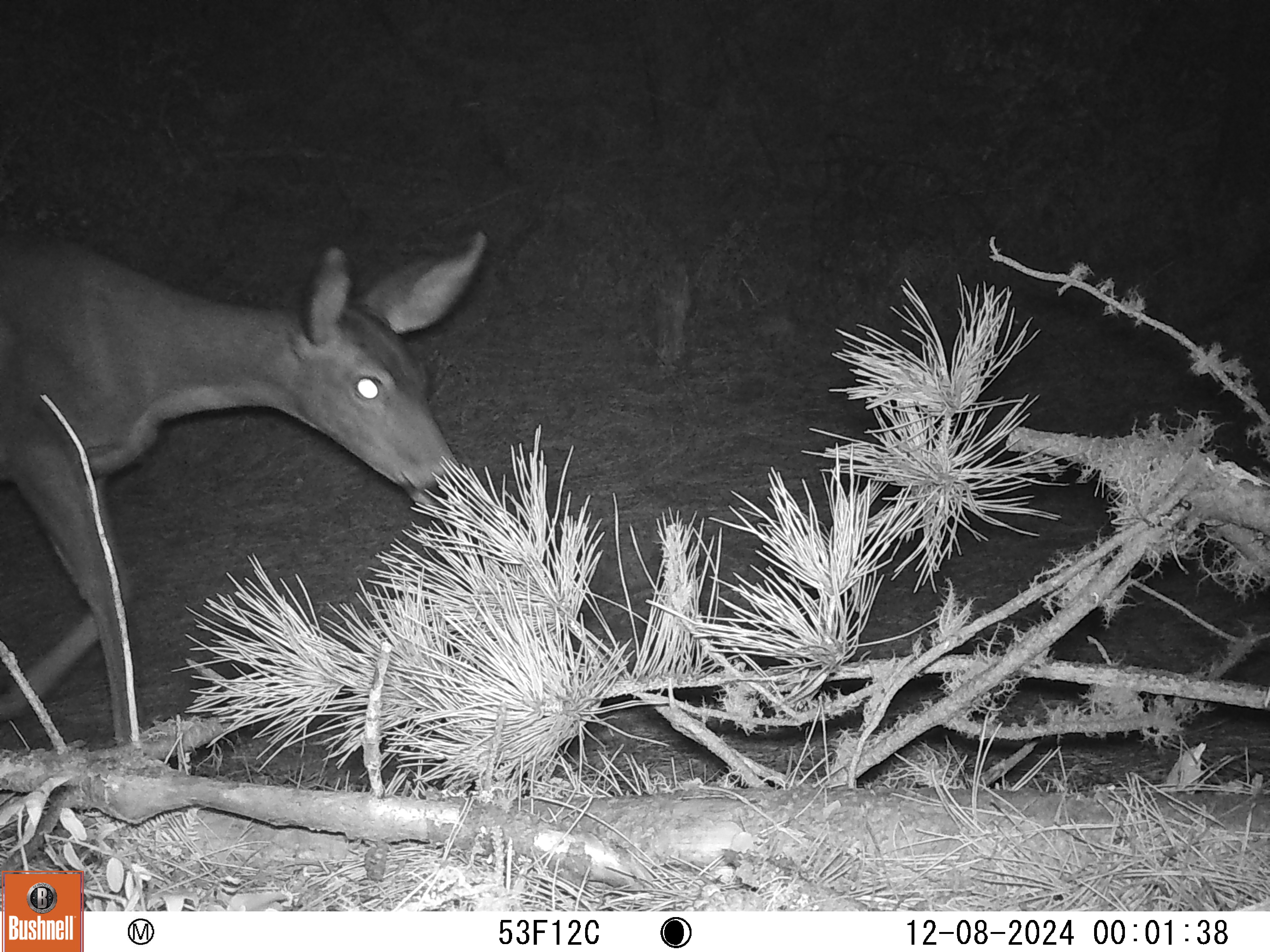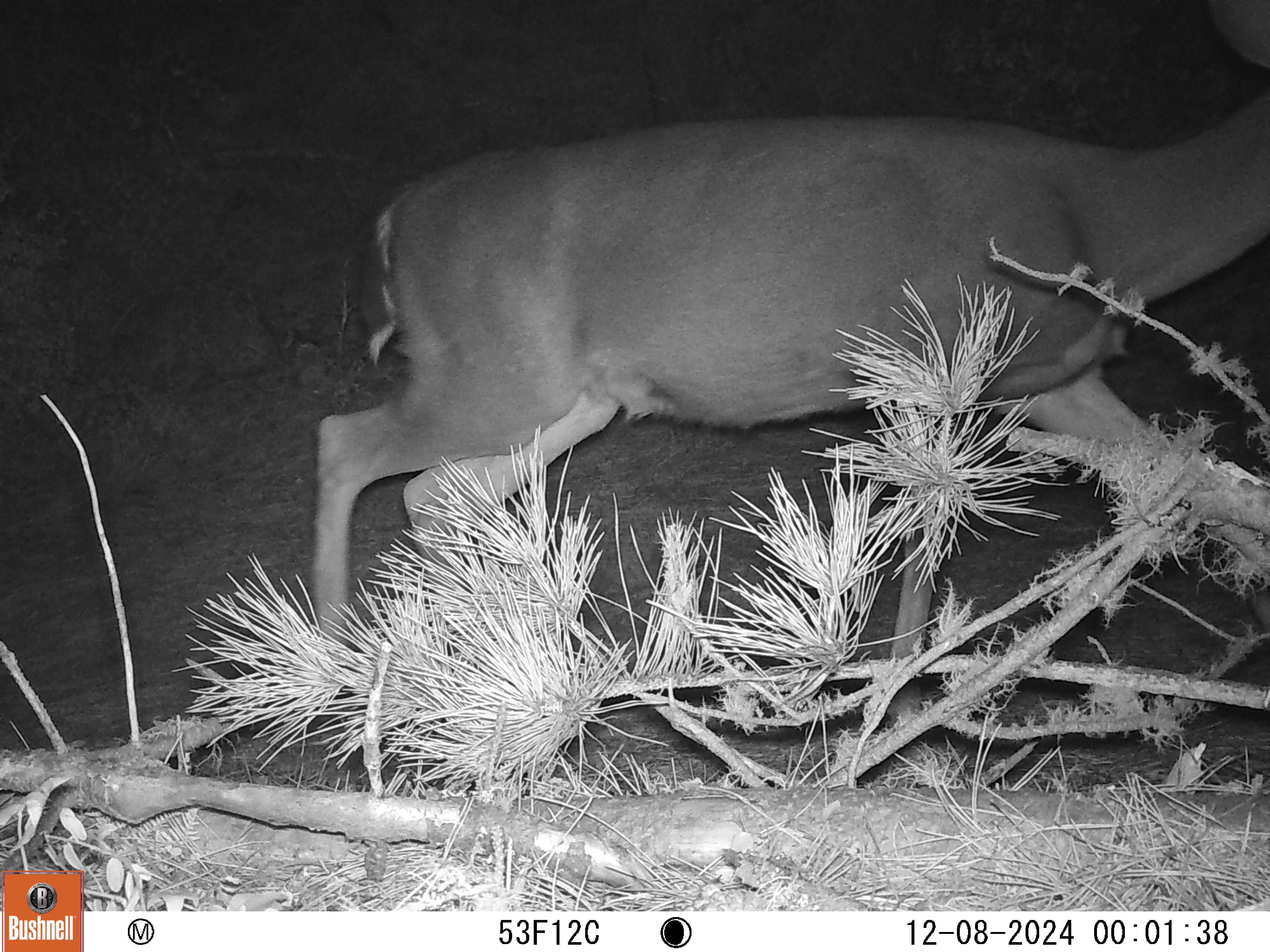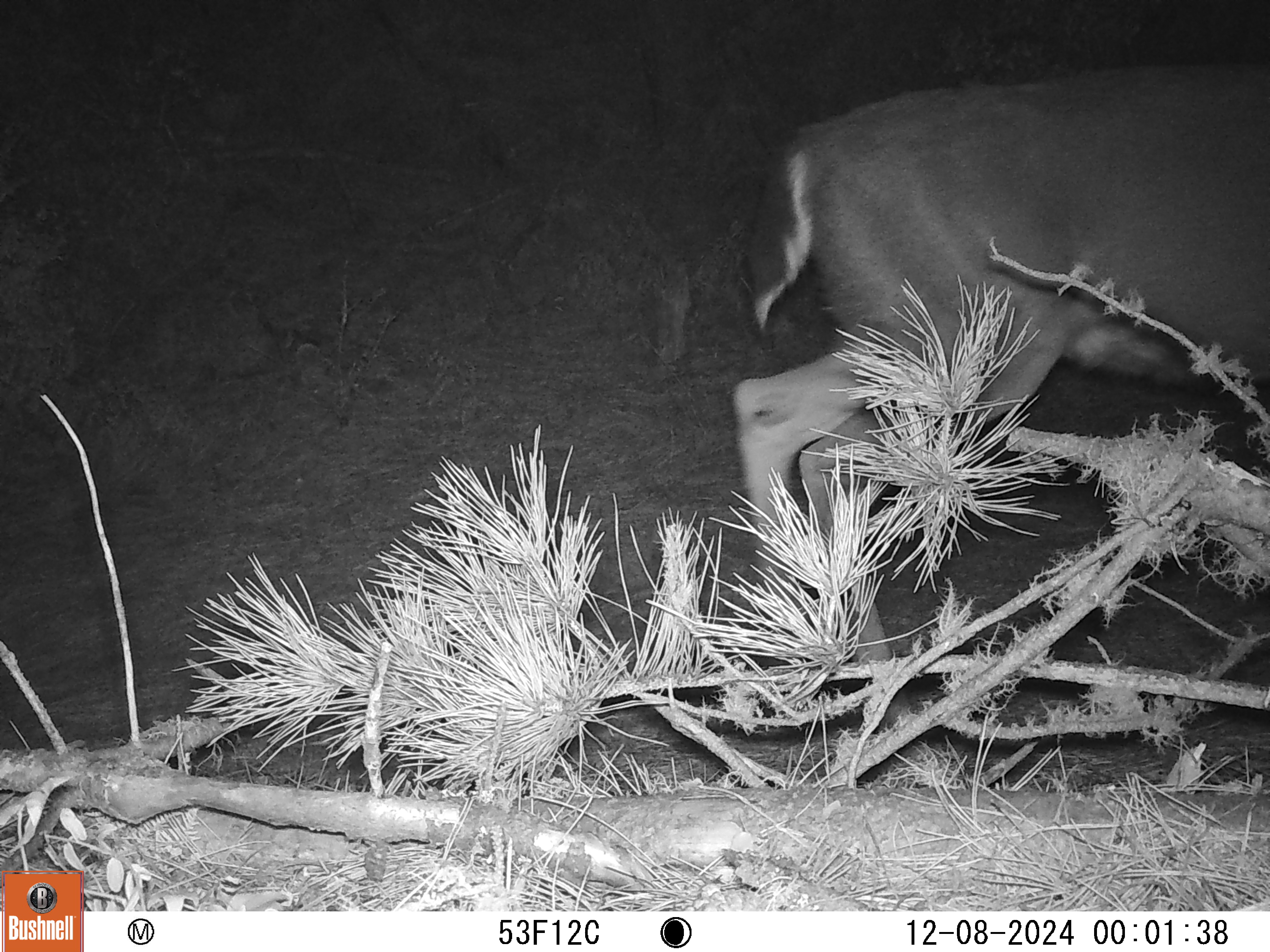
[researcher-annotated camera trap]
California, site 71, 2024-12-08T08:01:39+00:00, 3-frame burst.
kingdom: Animalia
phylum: Chordata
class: Mammalia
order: Artiodactyla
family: Cervidae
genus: Odocoileus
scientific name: Odocoileus hemionus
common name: mule deer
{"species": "mule deer (Odocoileus hemionus)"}